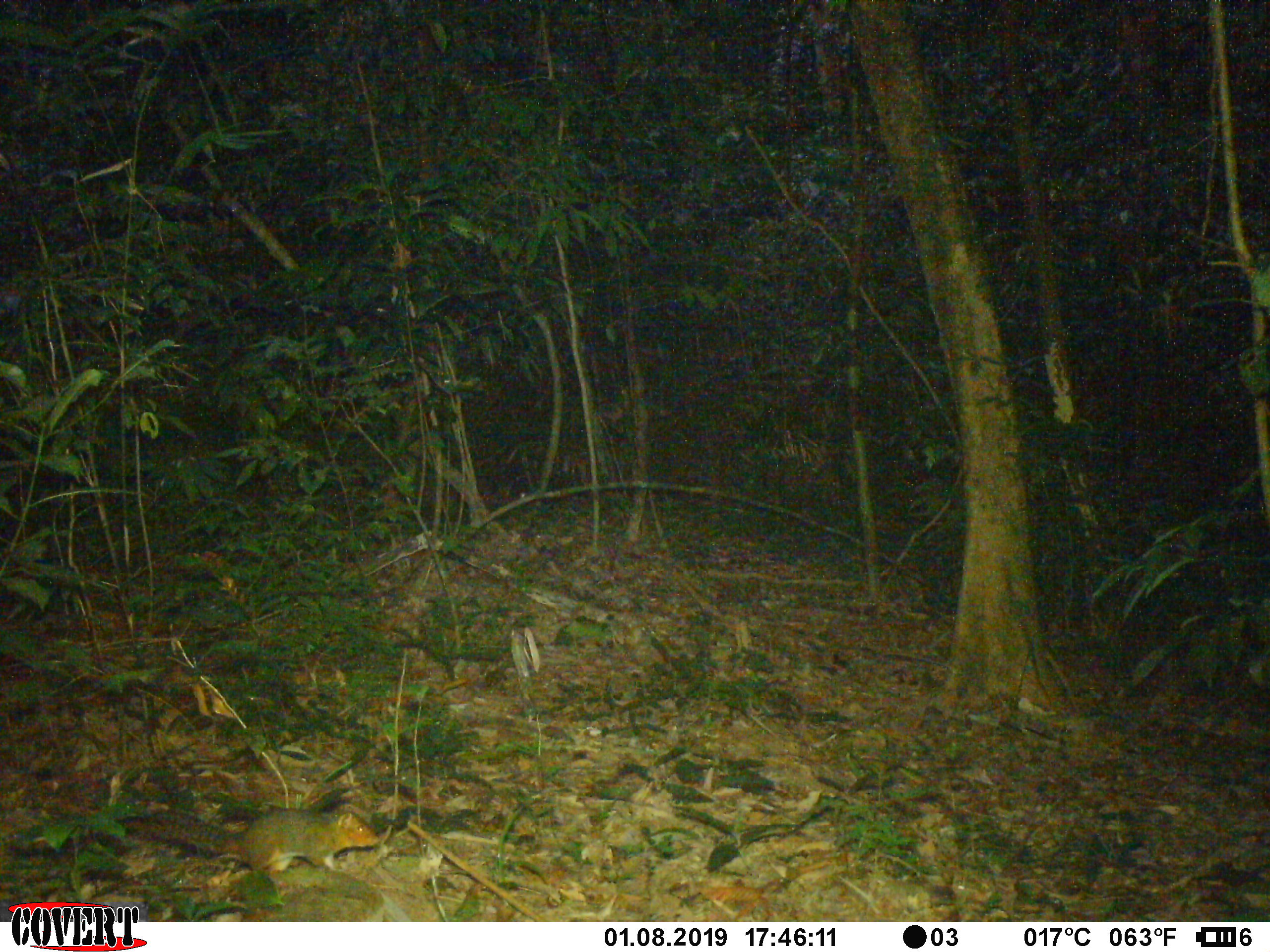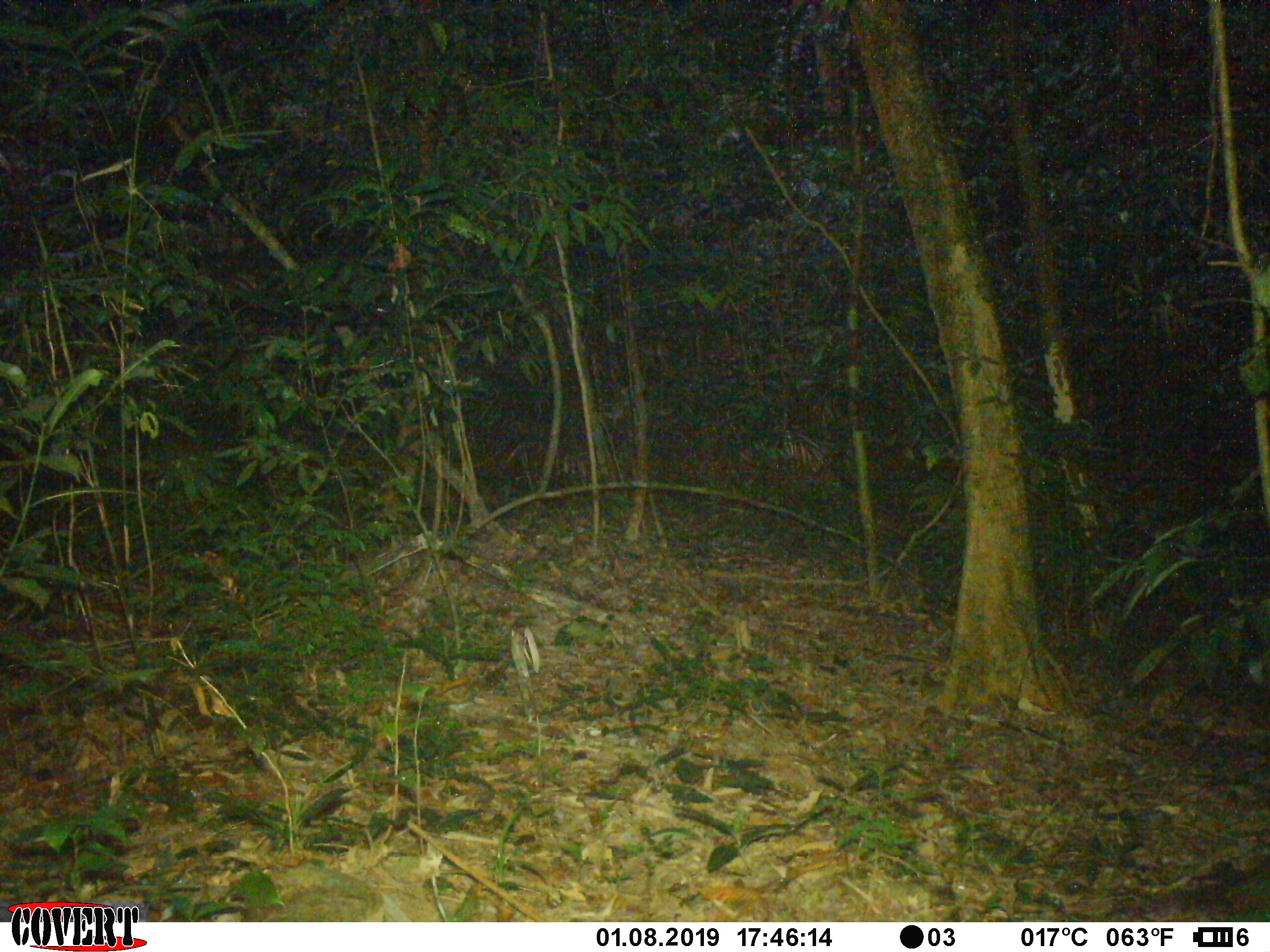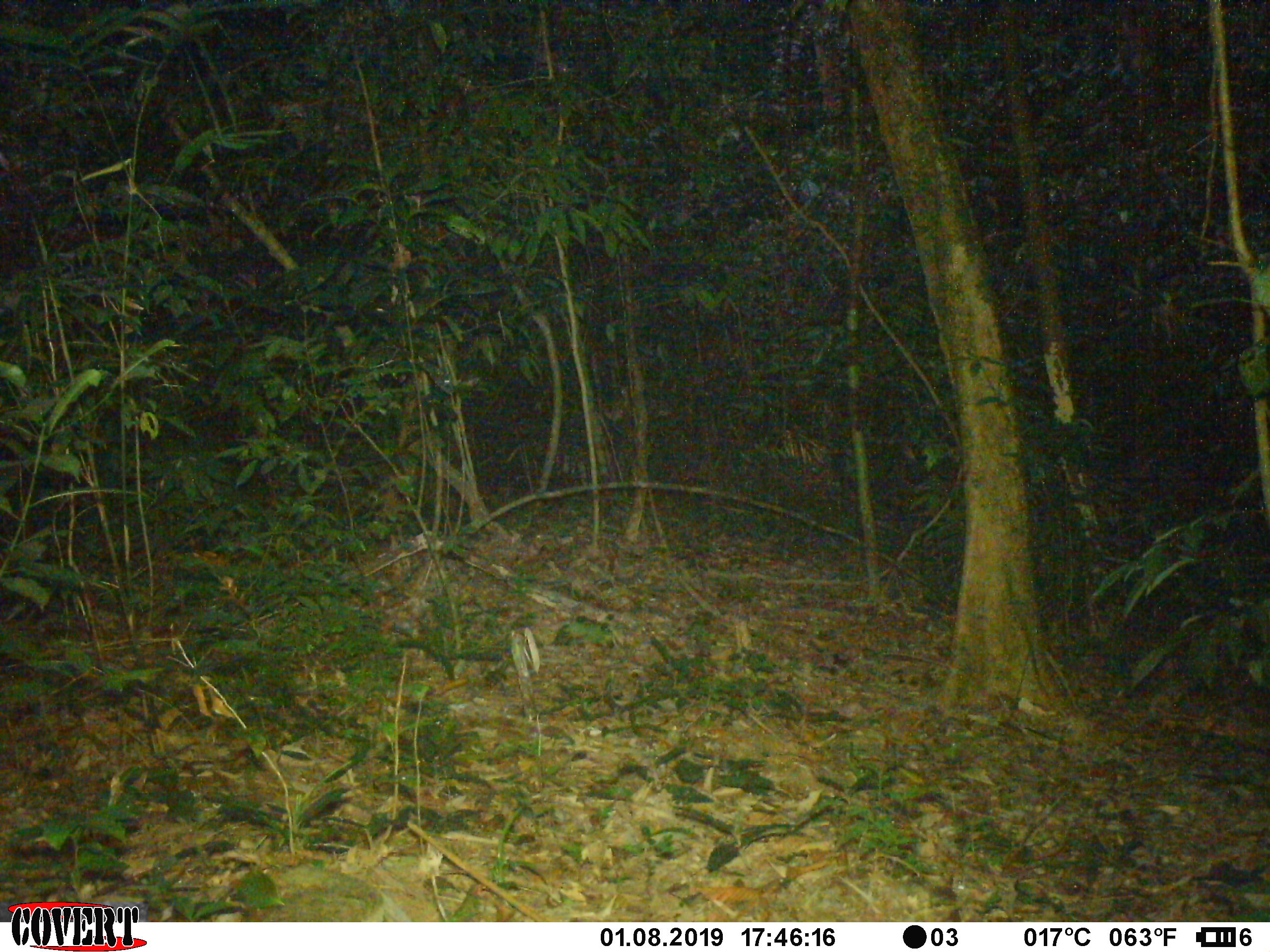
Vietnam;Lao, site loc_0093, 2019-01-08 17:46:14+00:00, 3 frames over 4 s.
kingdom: Animalia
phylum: Chordata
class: Mammalia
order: Rodentia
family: Sciuridae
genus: Dremomys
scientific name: Dremomys rufigenis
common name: red-cheeked squirrel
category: red cheeked squirrel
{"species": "red cheeked squirrel (red-cheeked squirrel) (Dremomys rufigenis)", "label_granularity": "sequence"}